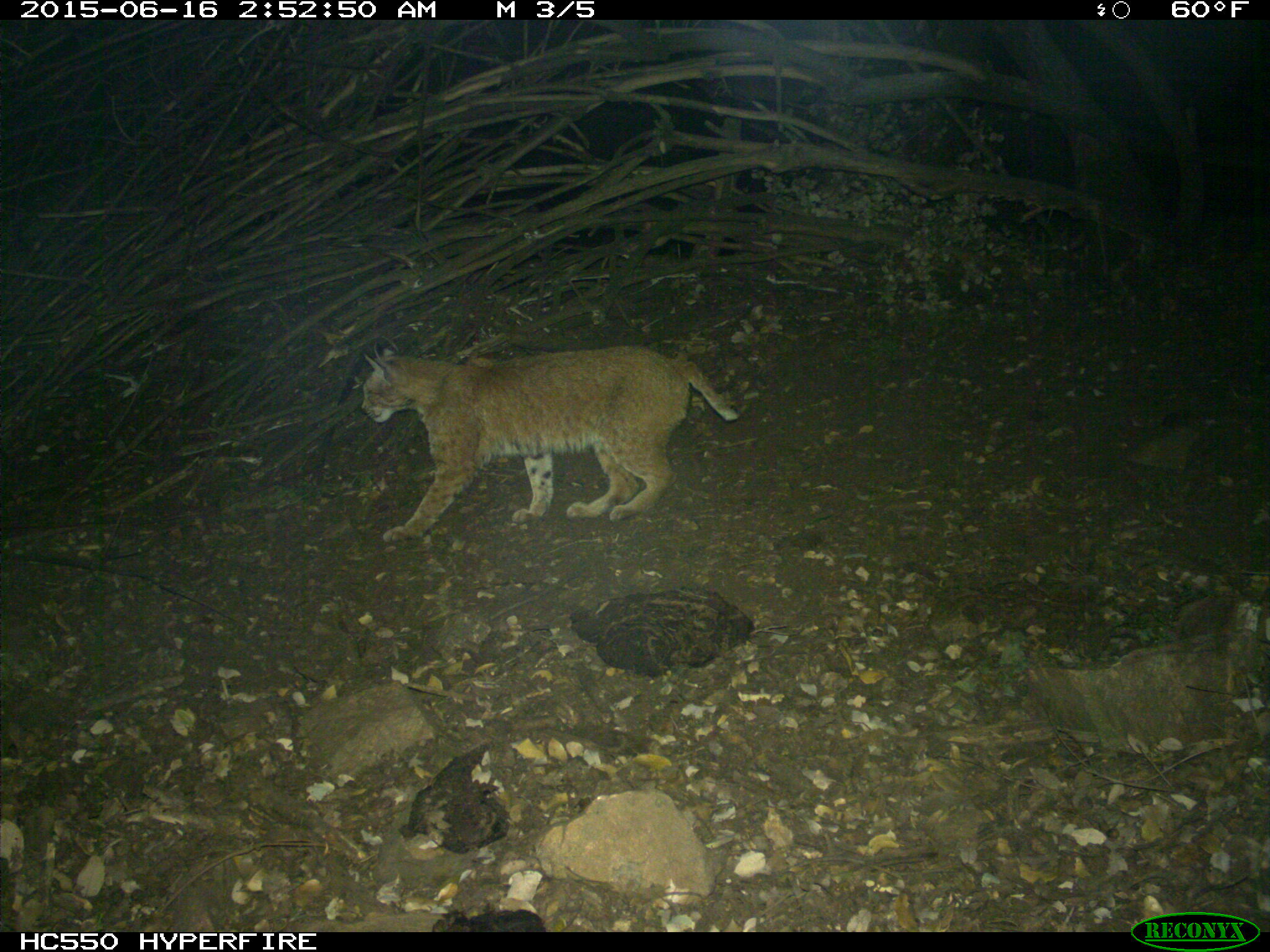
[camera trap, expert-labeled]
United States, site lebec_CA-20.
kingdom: Animalia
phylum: Chordata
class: Mammalia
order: Carnivora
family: Felidae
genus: Lynx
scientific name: Lynx rufus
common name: bobcat